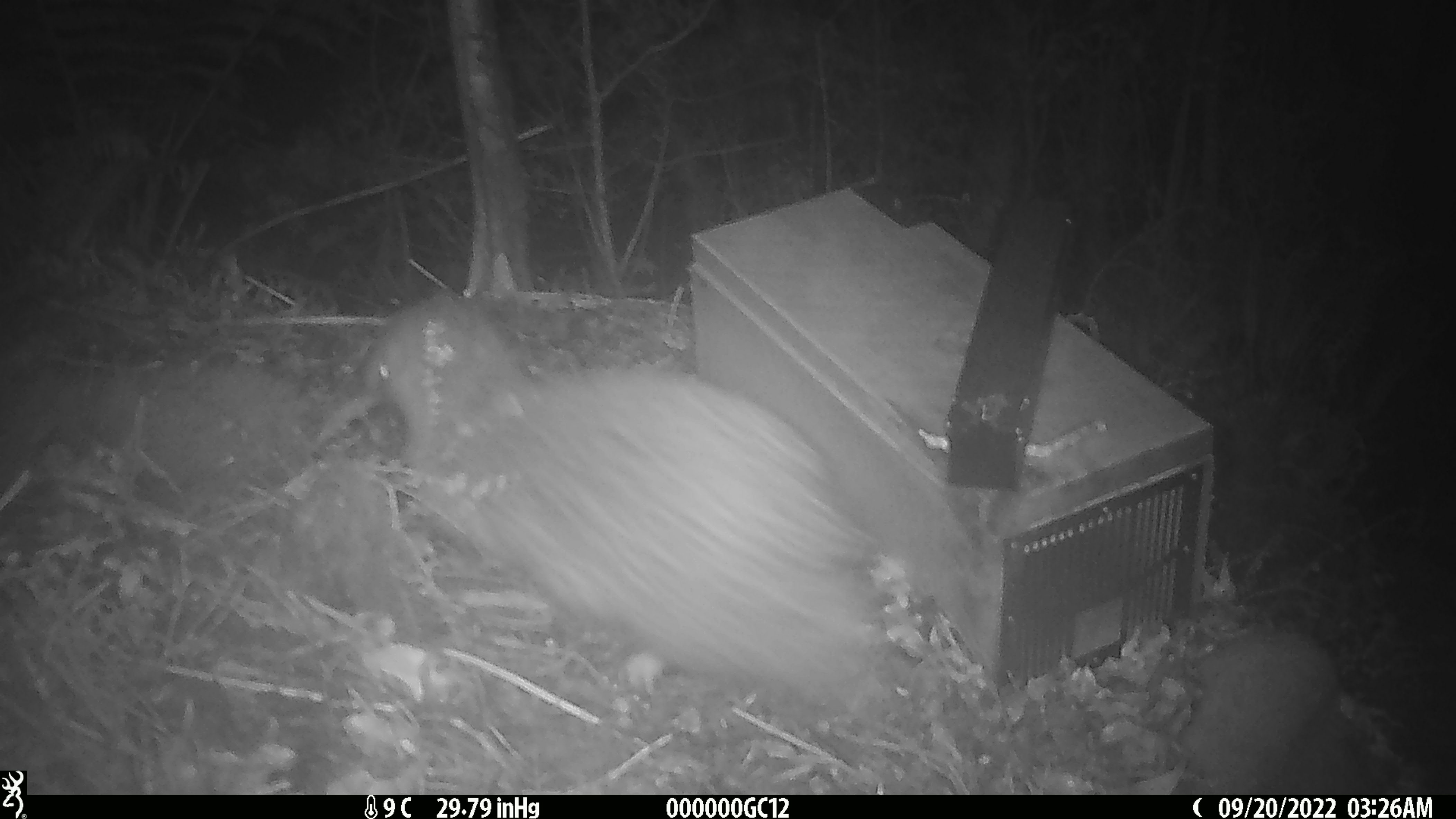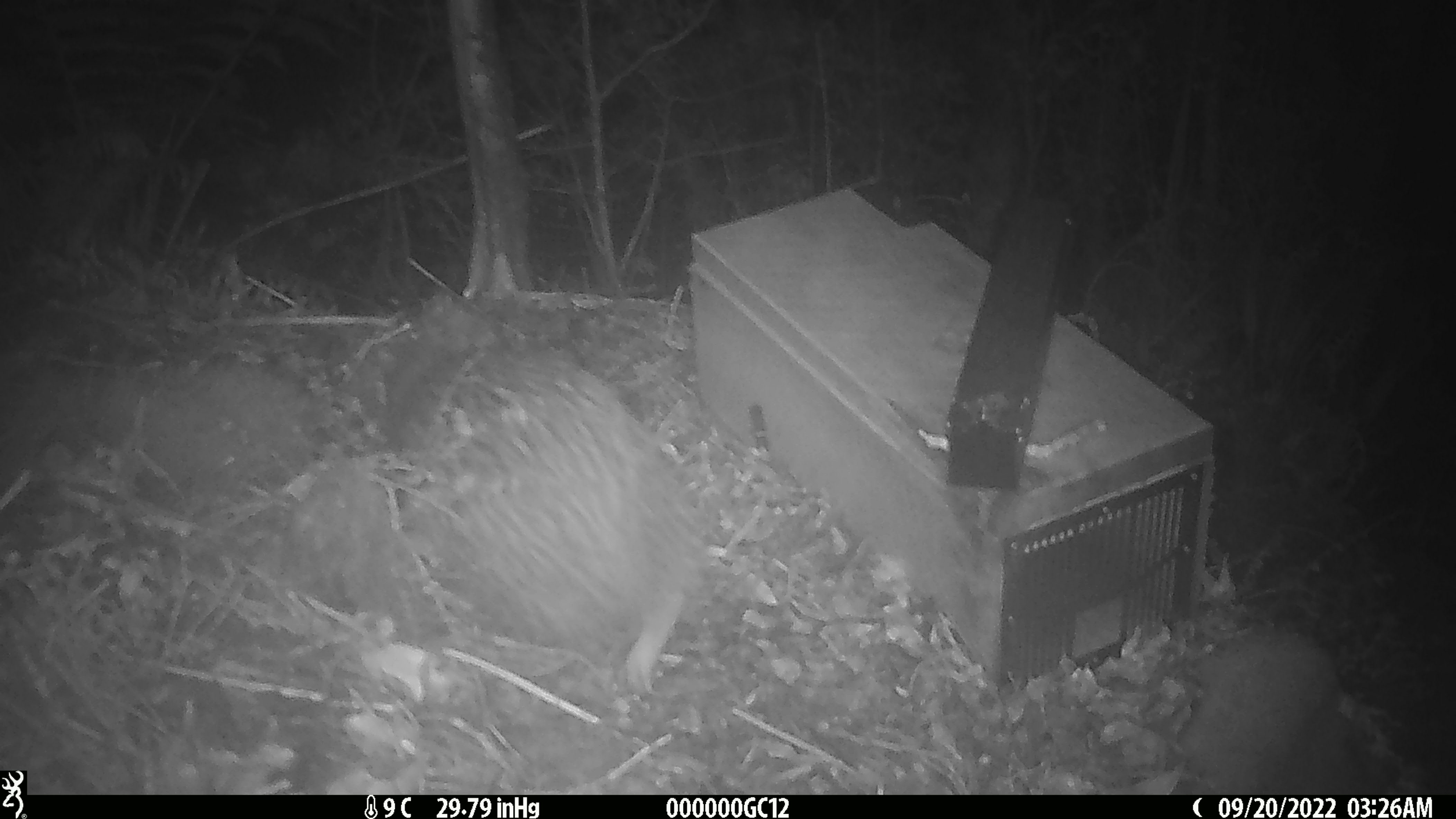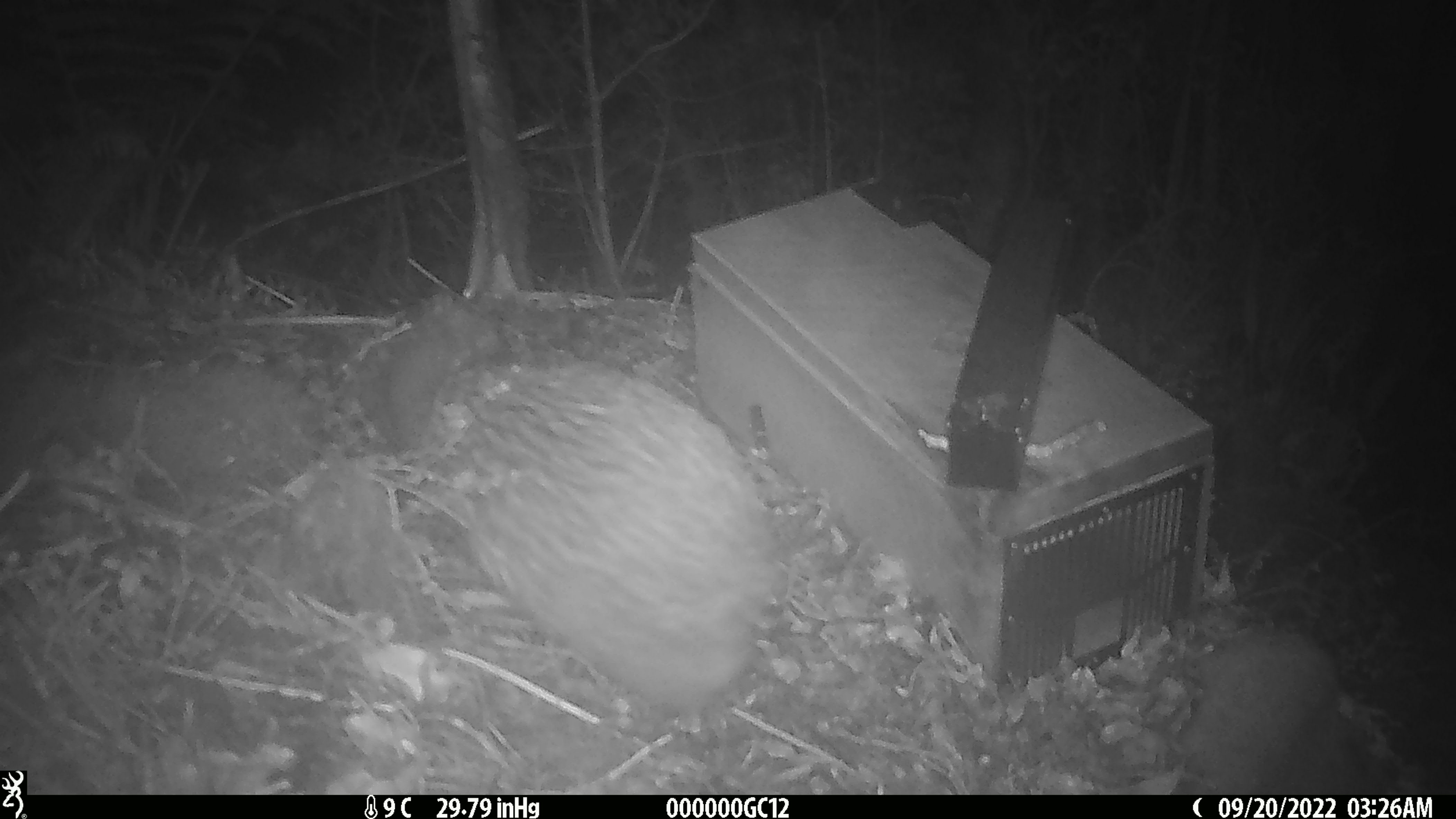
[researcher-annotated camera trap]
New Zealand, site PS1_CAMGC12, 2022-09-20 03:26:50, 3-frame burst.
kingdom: Animalia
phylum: Chordata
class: Aves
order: Apterygiformes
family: Apterygidae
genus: Apteryx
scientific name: Apteryx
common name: kiwi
Kiwi (Apteryx).